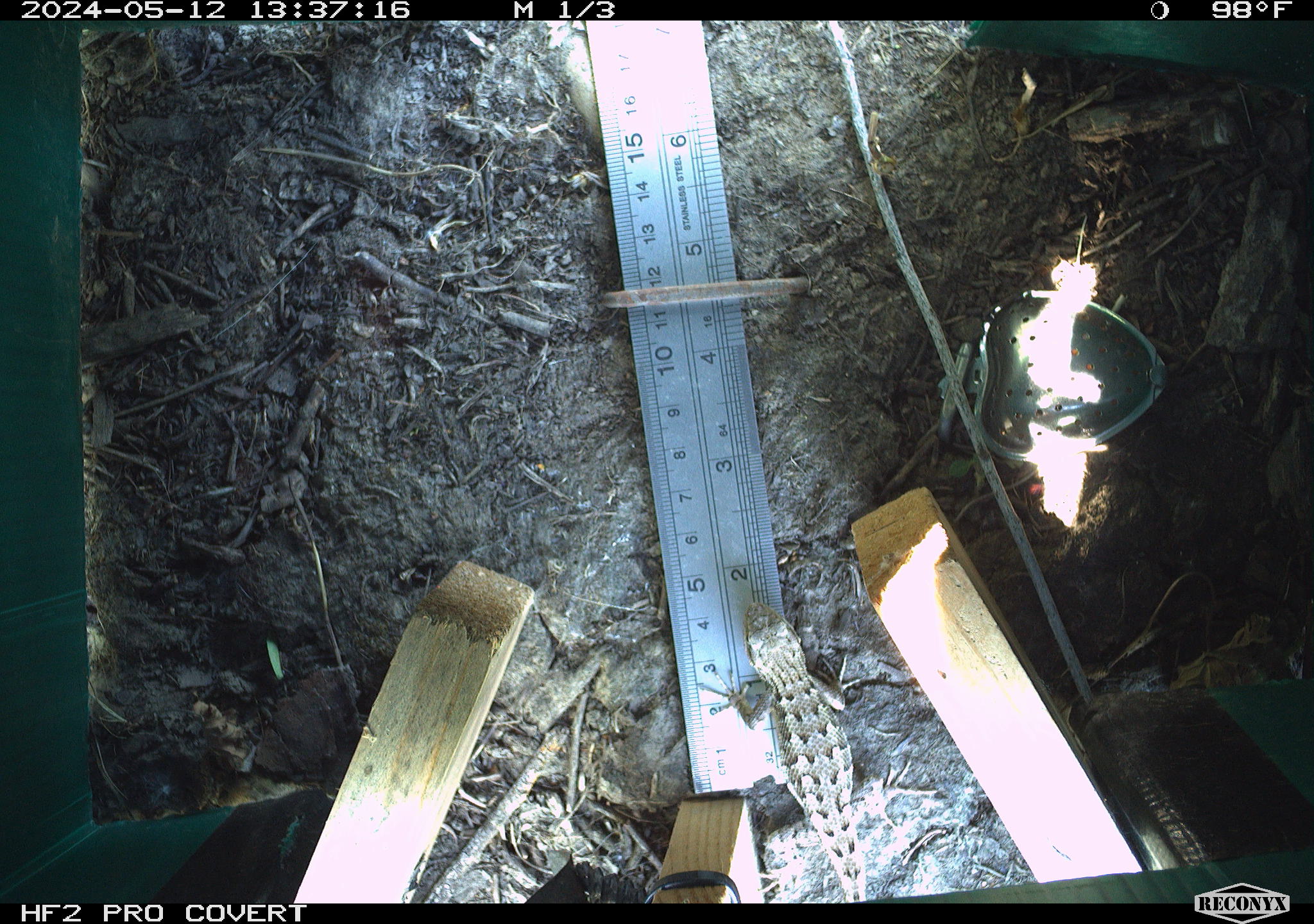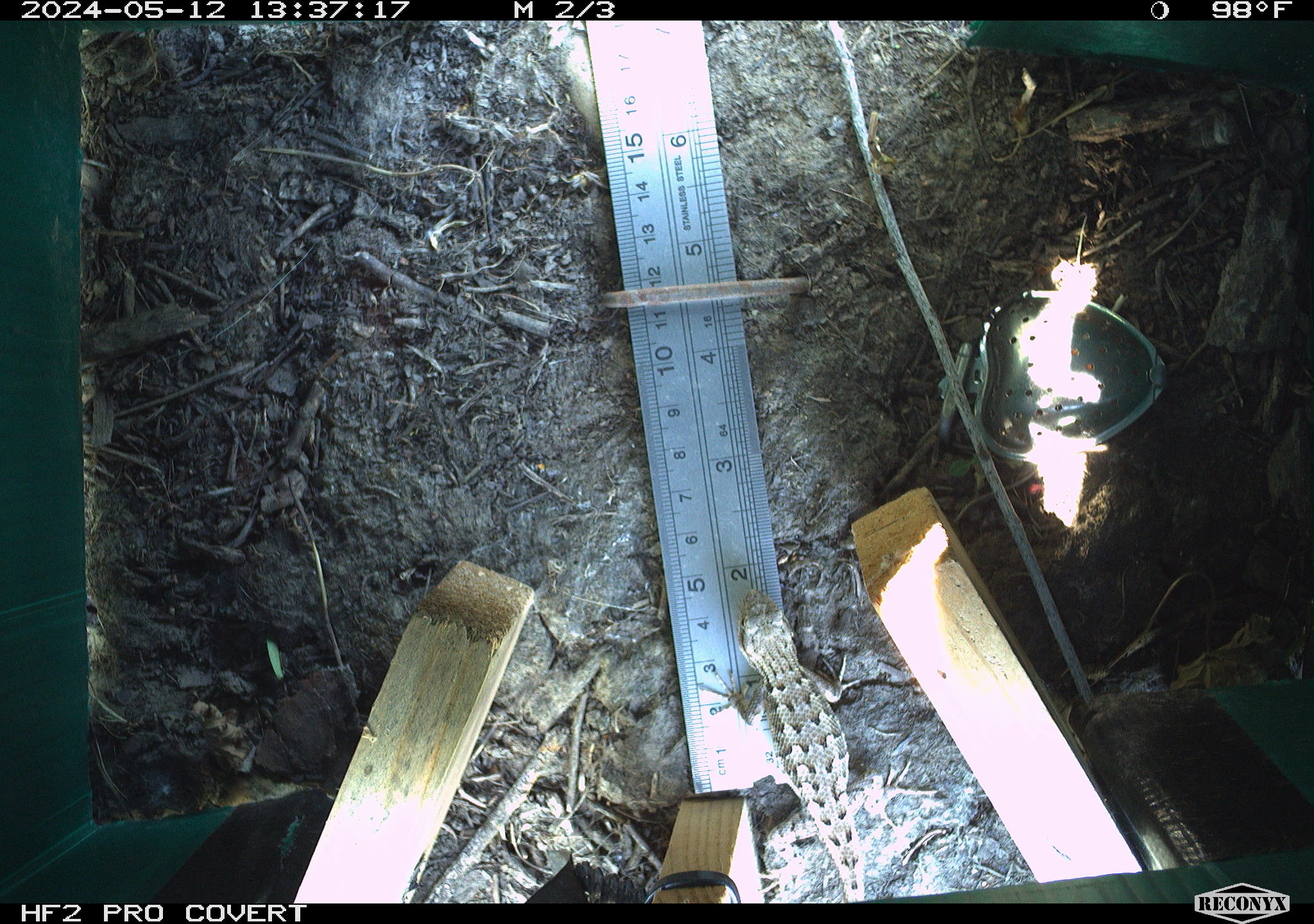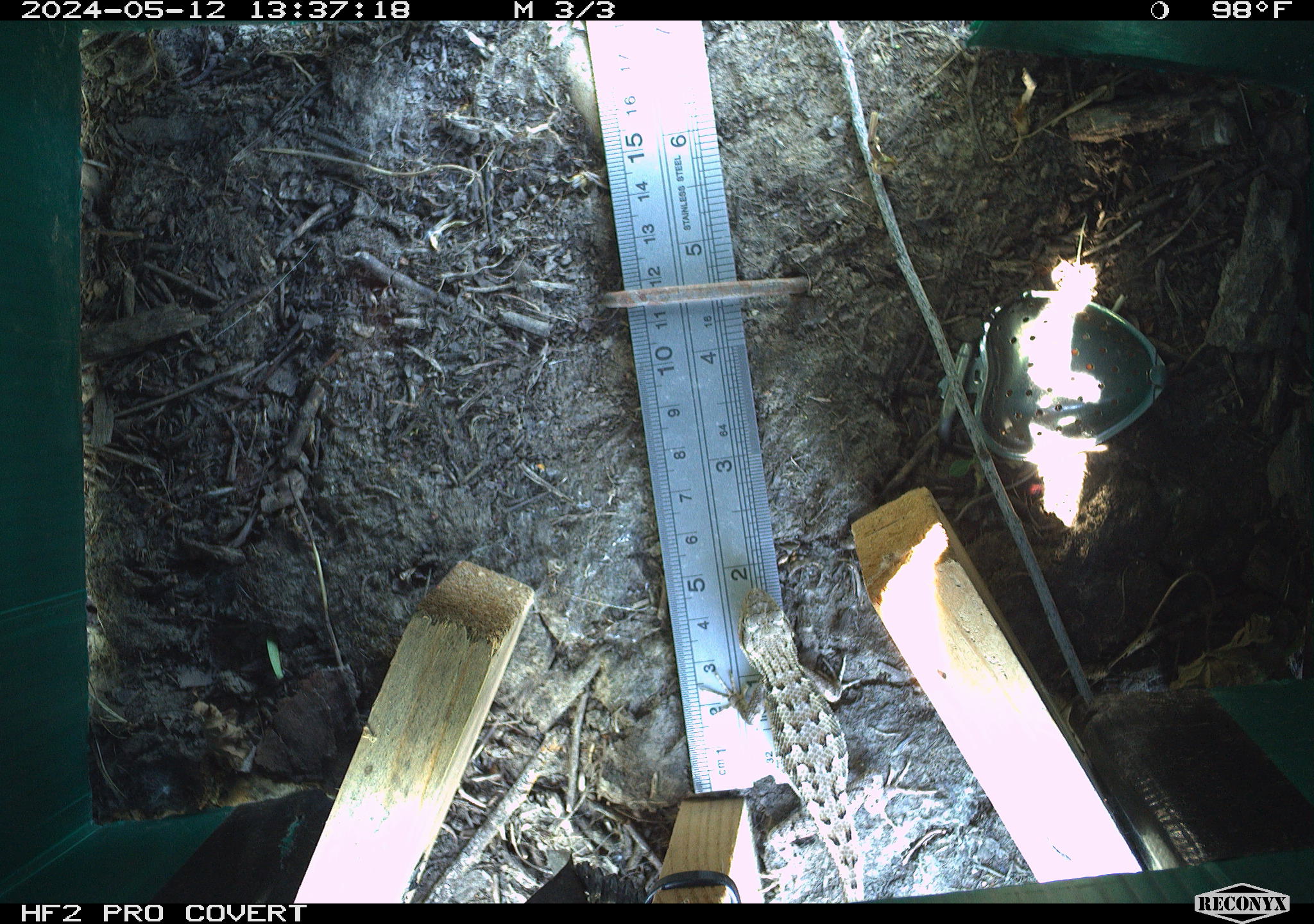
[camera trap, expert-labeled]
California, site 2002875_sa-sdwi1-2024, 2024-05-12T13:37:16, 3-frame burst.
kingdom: Animalia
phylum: Chordata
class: Reptilia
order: Squamata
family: Phrynosomatidae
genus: Sceloporus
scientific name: Sceloporus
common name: spiny lizards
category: sceloporus species